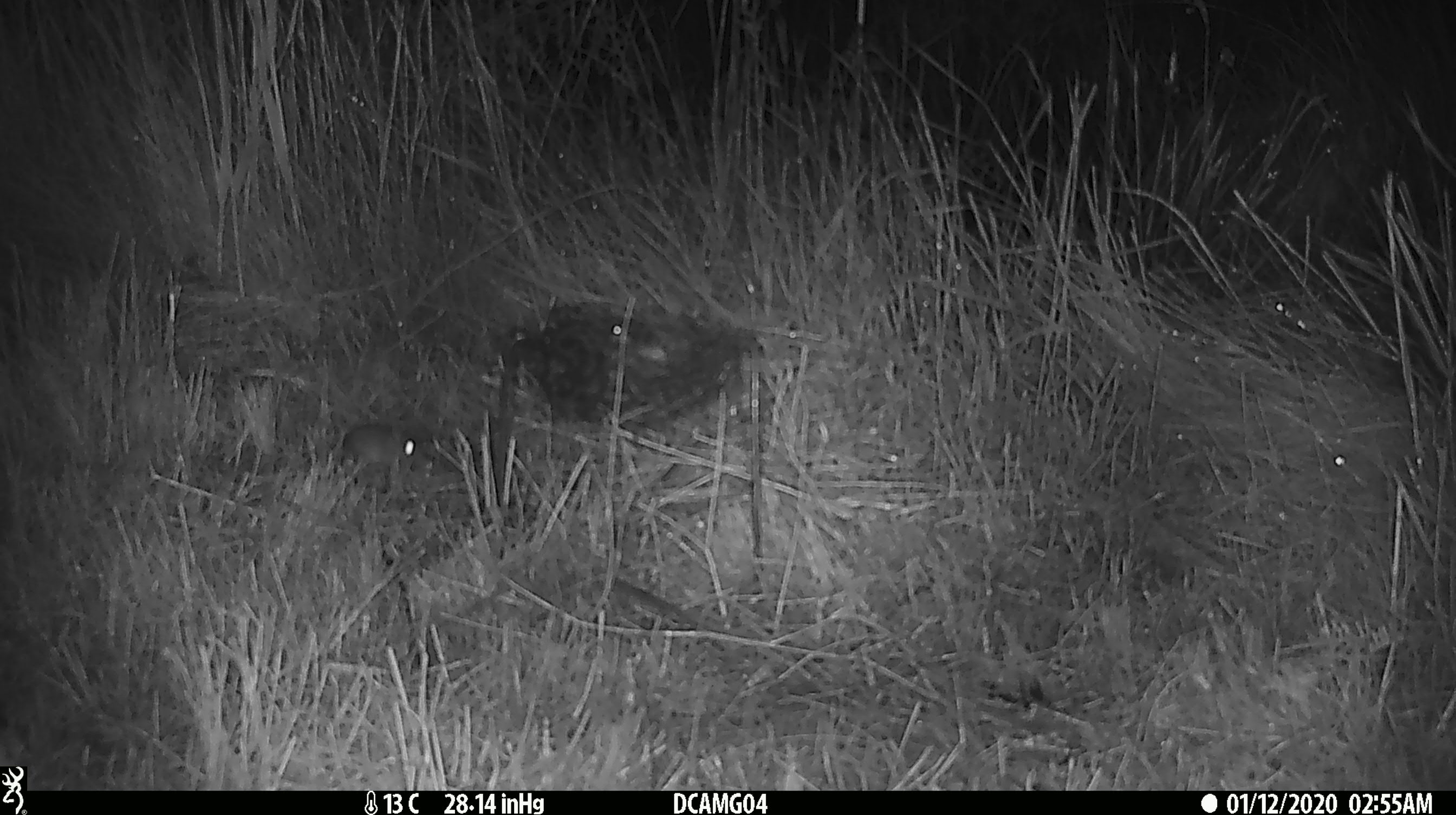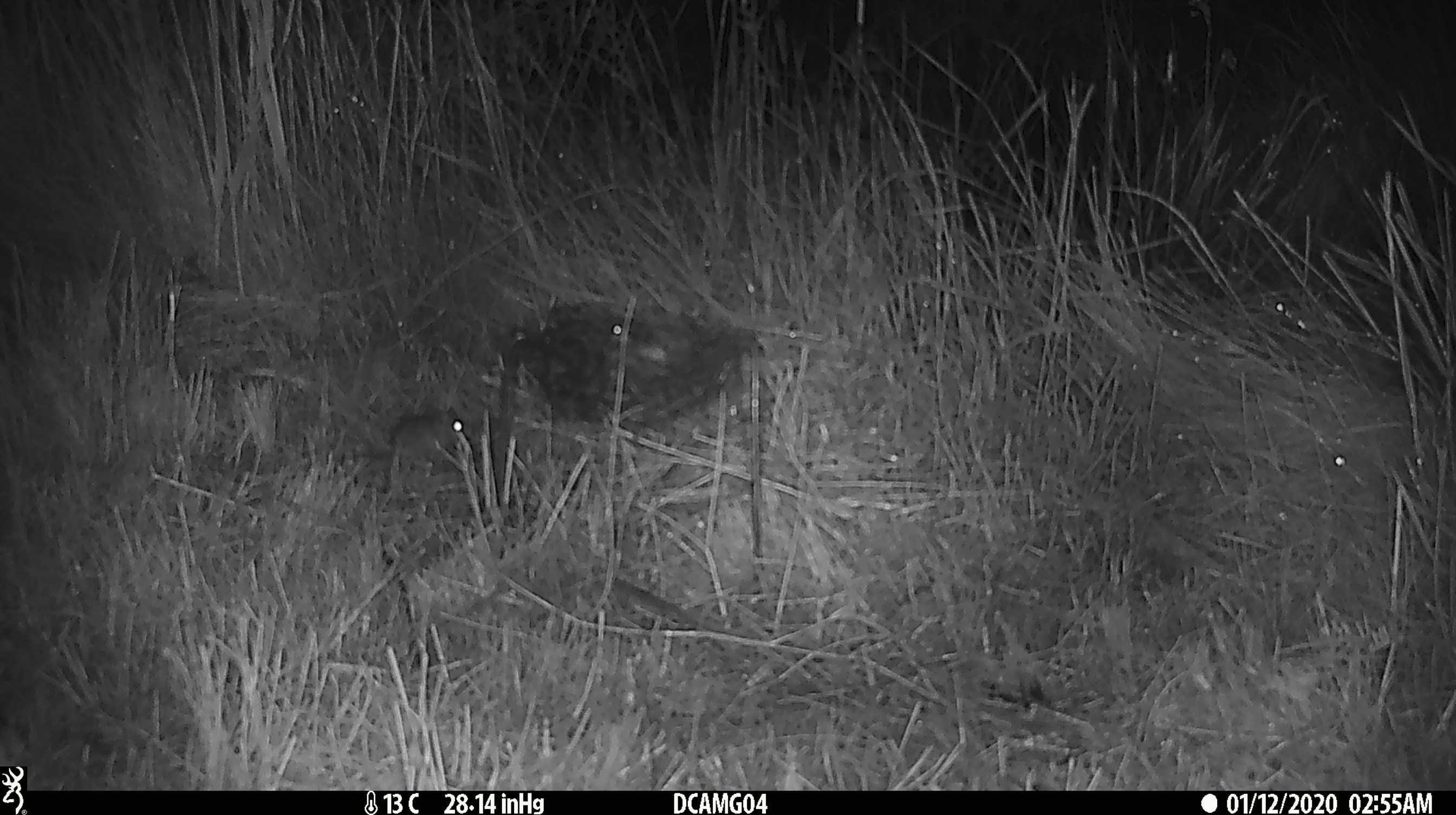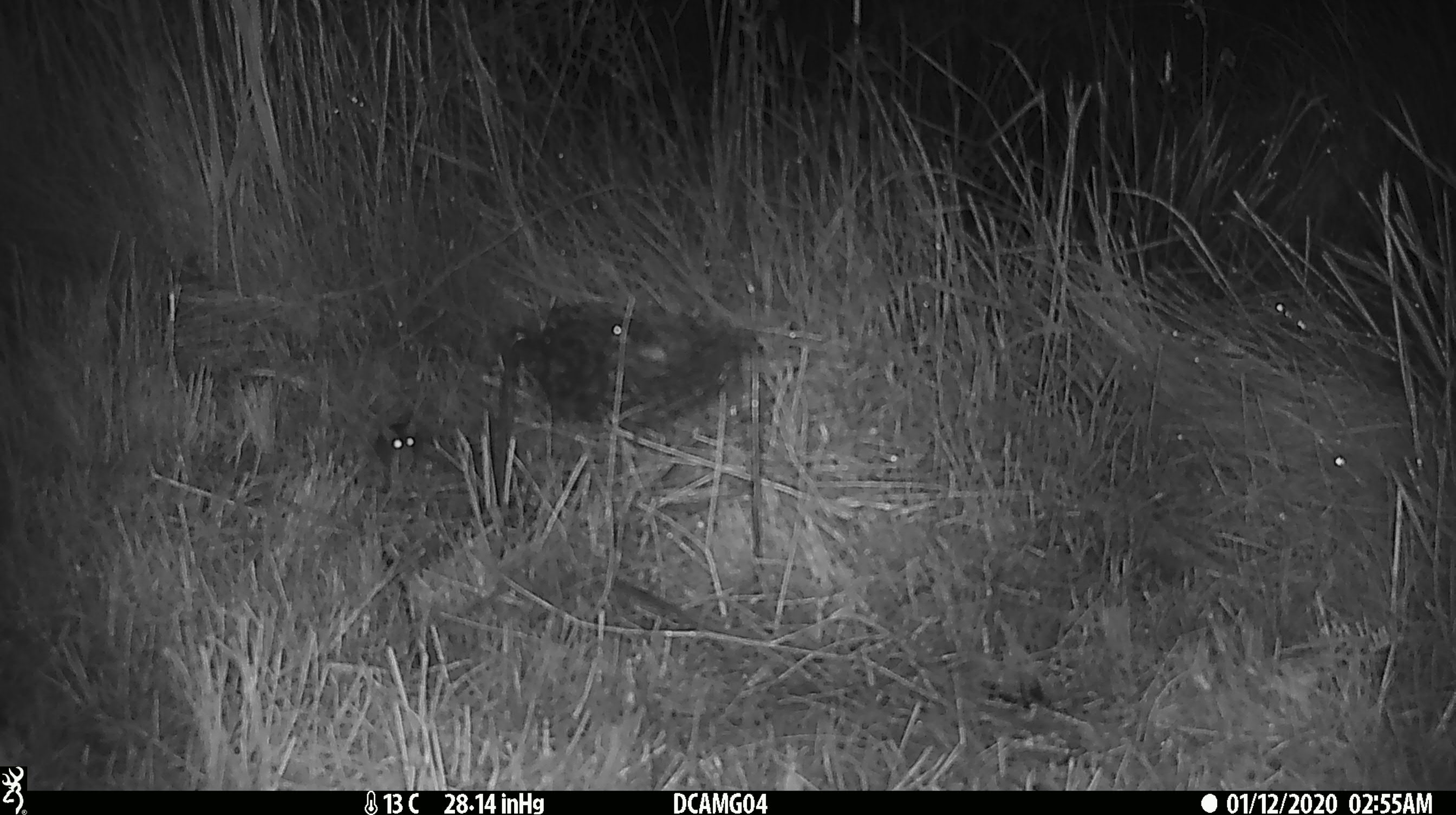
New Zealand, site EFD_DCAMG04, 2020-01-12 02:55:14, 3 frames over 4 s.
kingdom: Animalia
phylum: Chordata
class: Mammalia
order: Rodentia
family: Muridae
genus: Mus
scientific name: Mus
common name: mouse